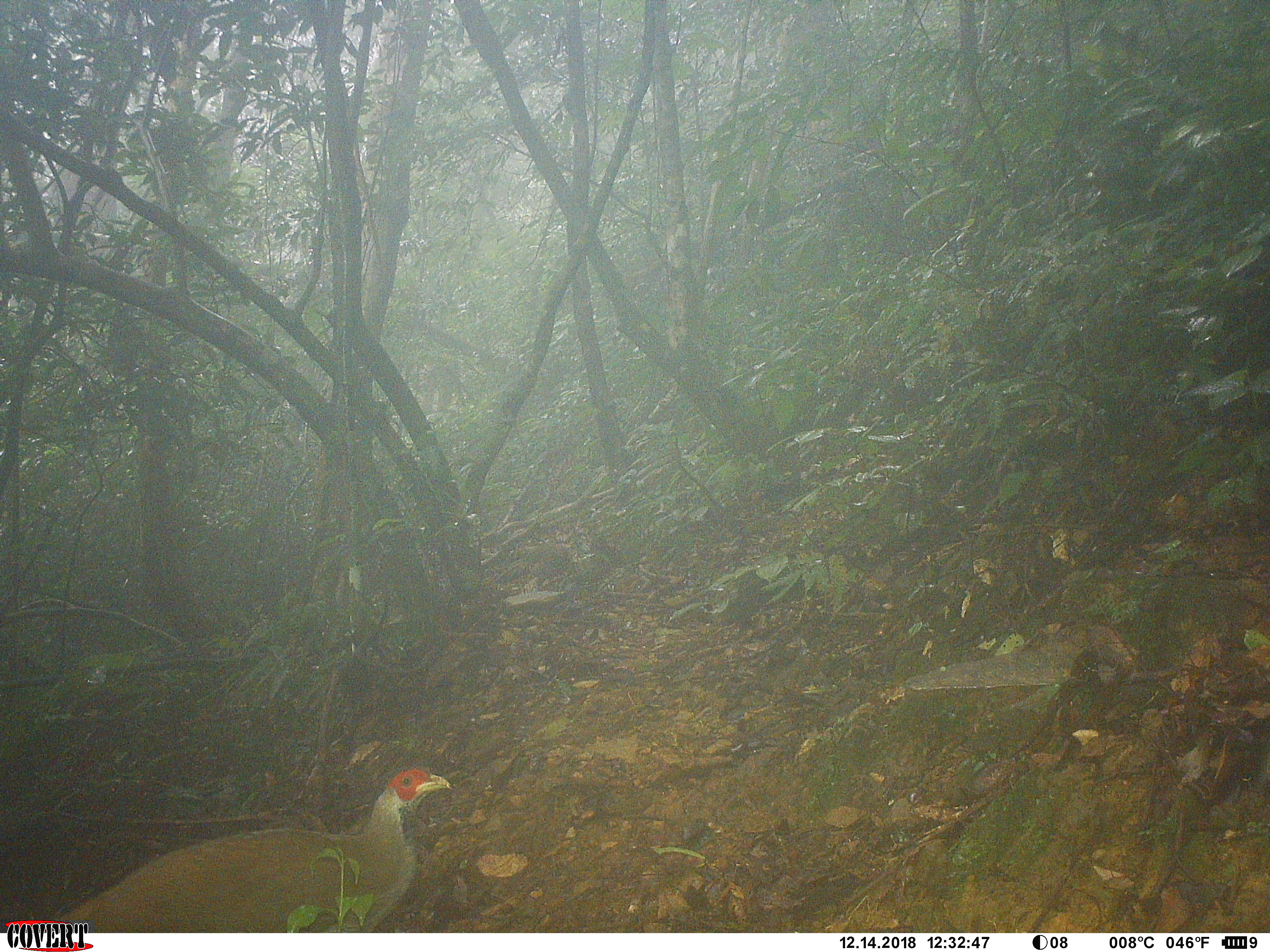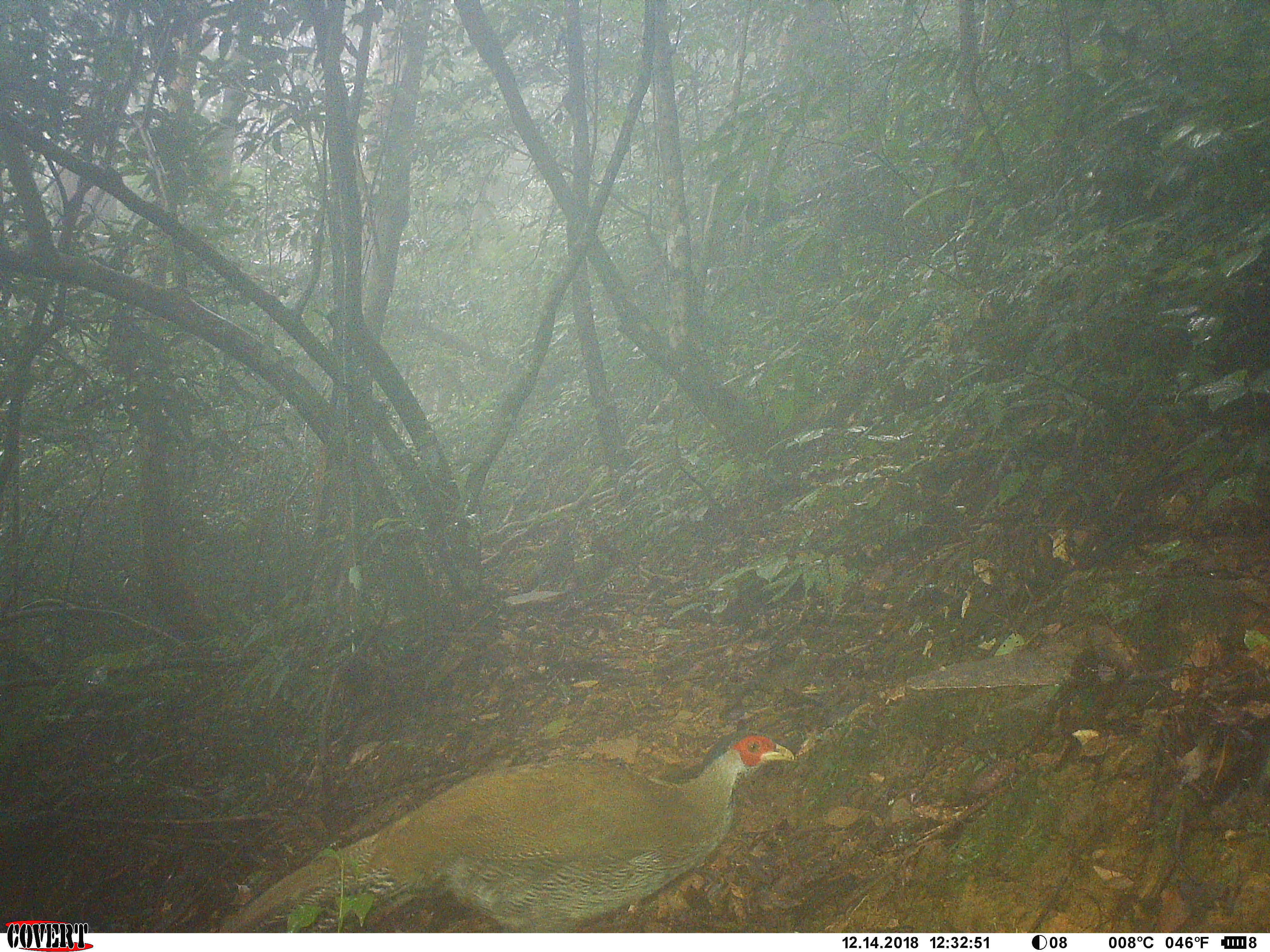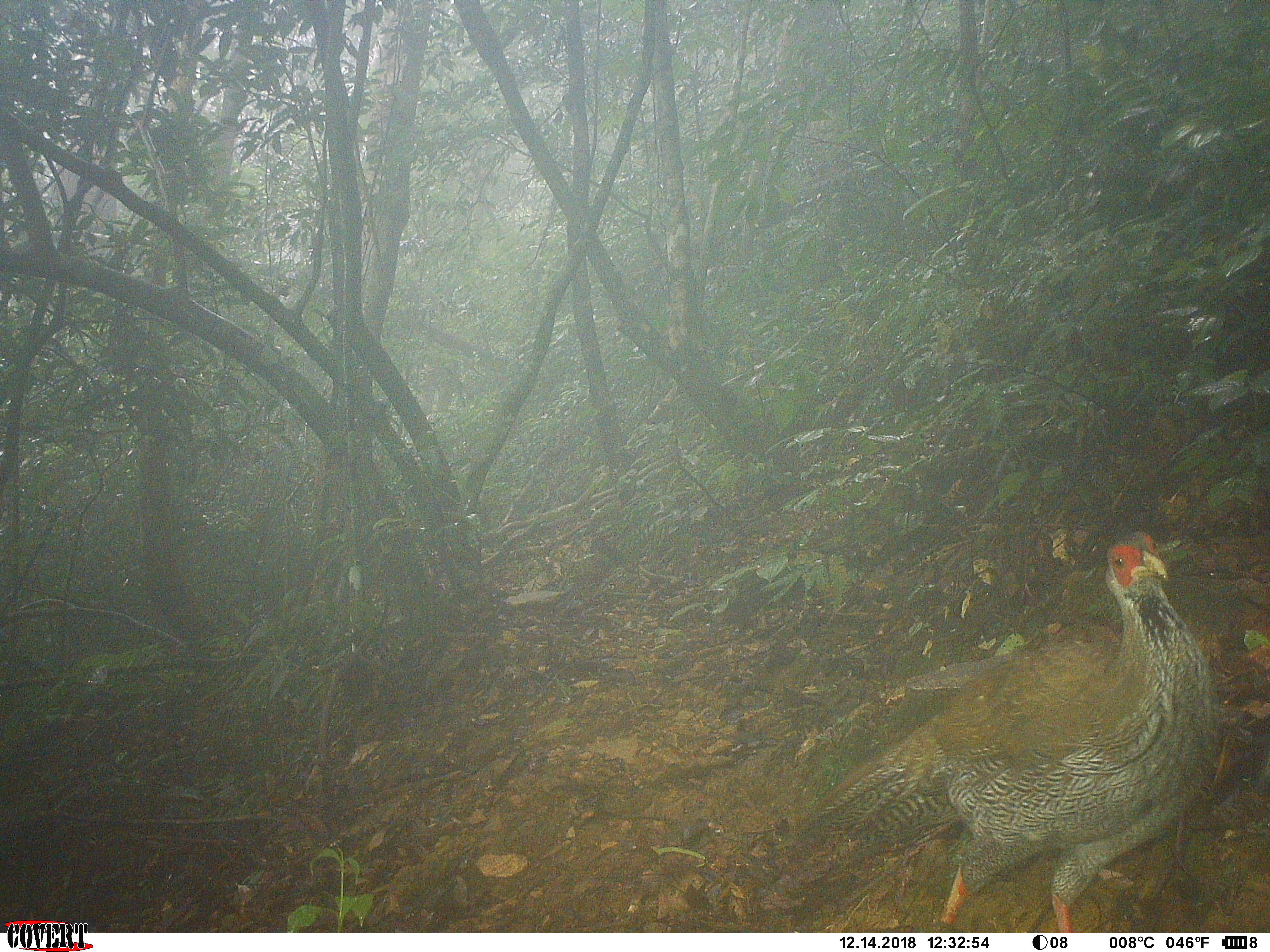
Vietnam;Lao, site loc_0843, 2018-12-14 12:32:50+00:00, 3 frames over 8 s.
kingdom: Animalia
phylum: Chordata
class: Aves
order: Galliformes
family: Phasianidae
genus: Lophura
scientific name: Lophura nycthemera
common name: silver pheasant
Silver pheasant (Lophura nycthemera). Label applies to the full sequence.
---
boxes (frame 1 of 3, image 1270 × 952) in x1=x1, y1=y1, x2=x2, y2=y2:
silver pheasant: x1=32, y1=767, x2=453, y2=931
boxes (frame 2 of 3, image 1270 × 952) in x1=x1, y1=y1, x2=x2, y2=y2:
silver pheasant: x1=220, y1=734, x2=794, y2=932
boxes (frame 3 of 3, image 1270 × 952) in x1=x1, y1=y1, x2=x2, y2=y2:
silver pheasant: x1=750, y1=529, x2=1222, y2=927